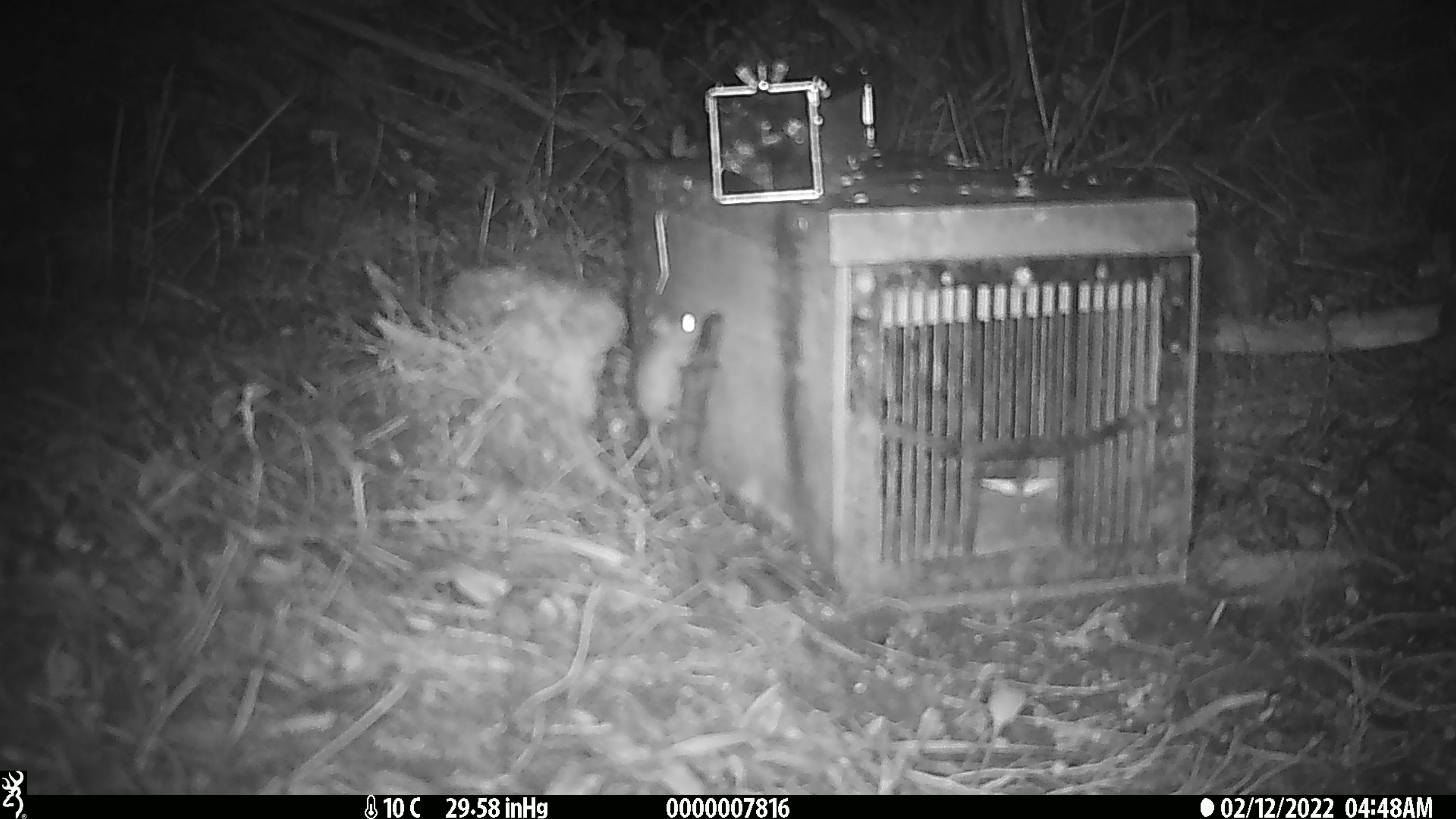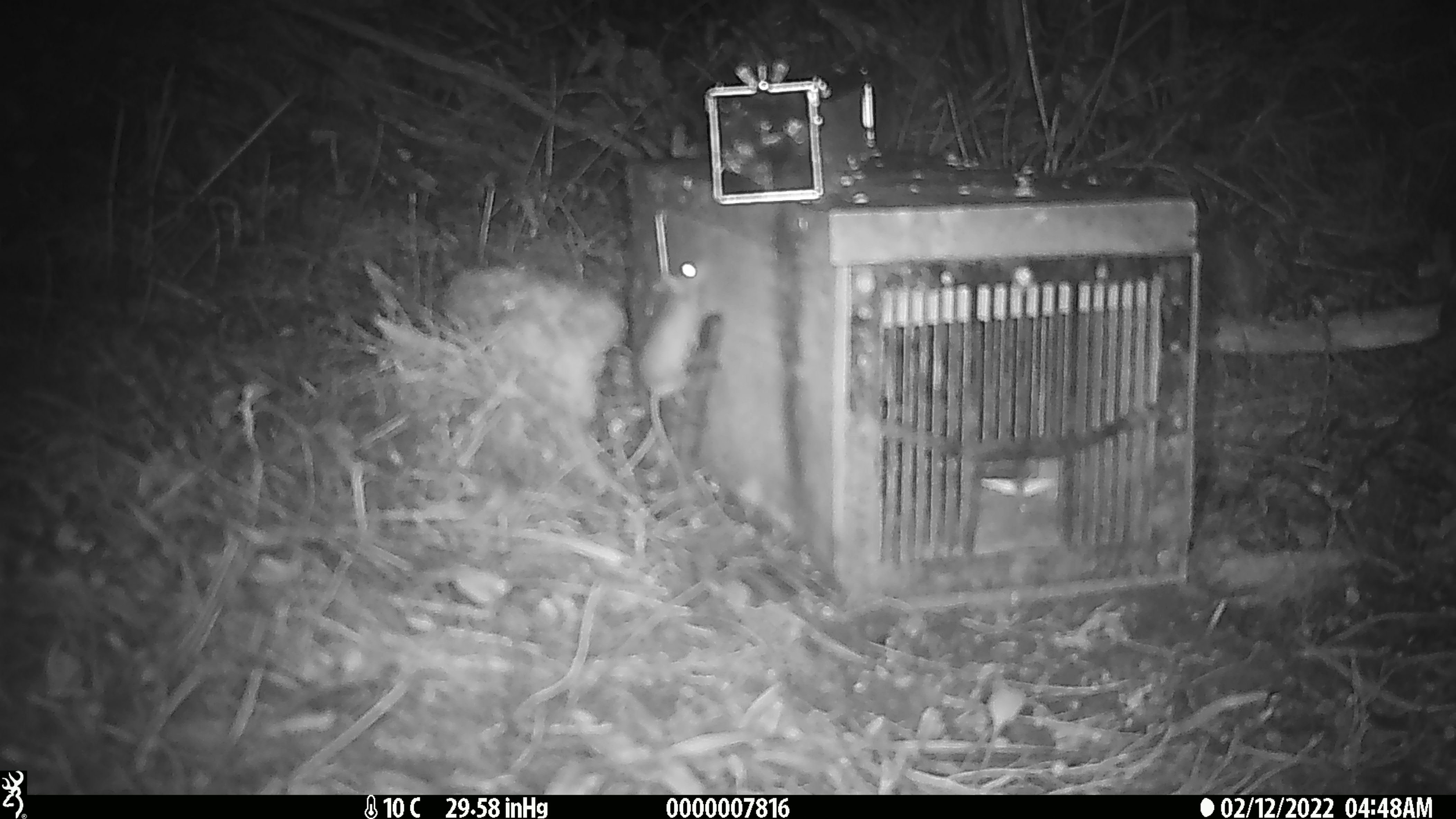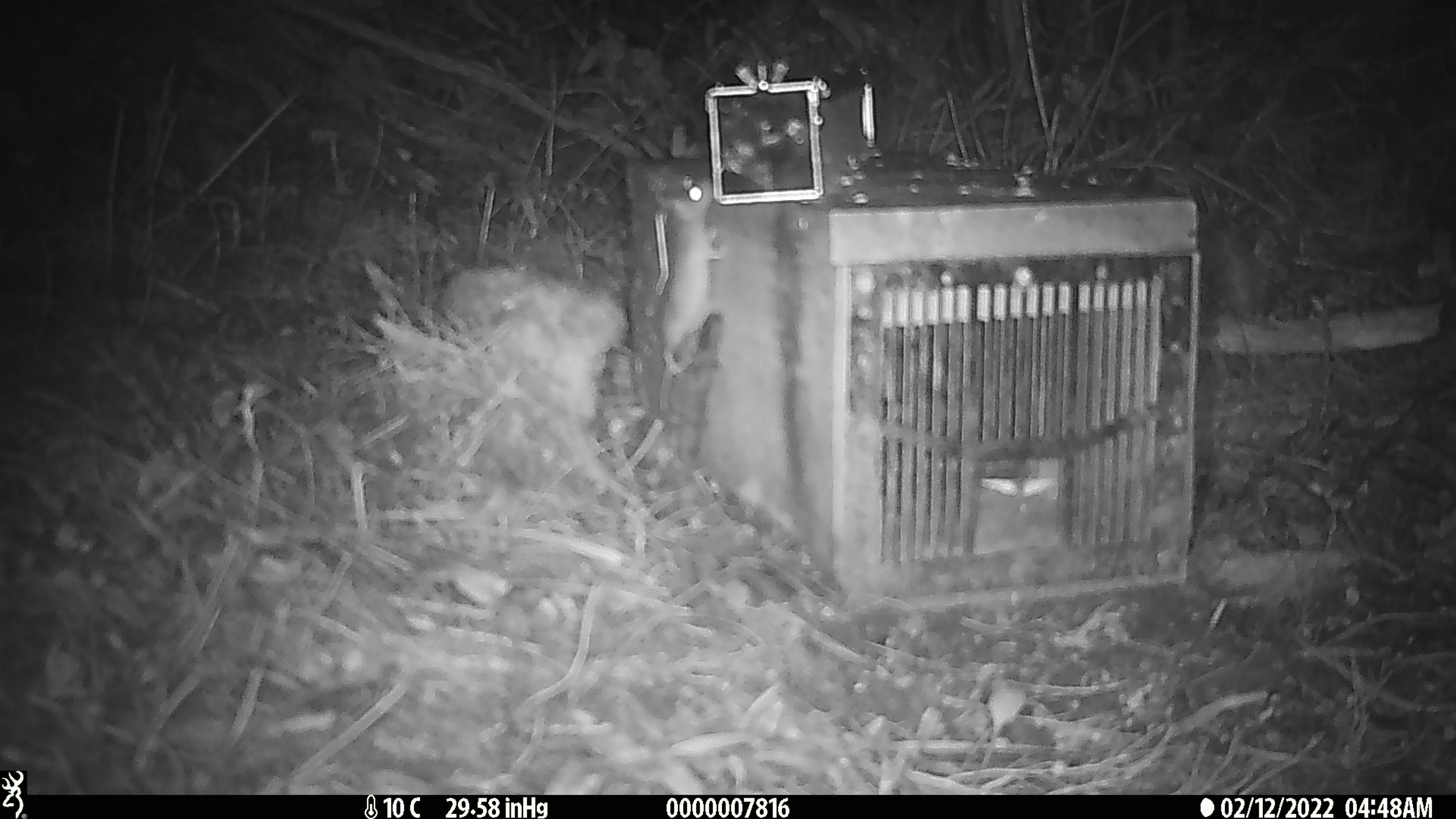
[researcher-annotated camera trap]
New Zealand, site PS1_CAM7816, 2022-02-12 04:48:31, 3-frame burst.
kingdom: Animalia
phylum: Chordata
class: Mammalia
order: Rodentia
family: Muridae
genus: Mus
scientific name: Mus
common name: mouse